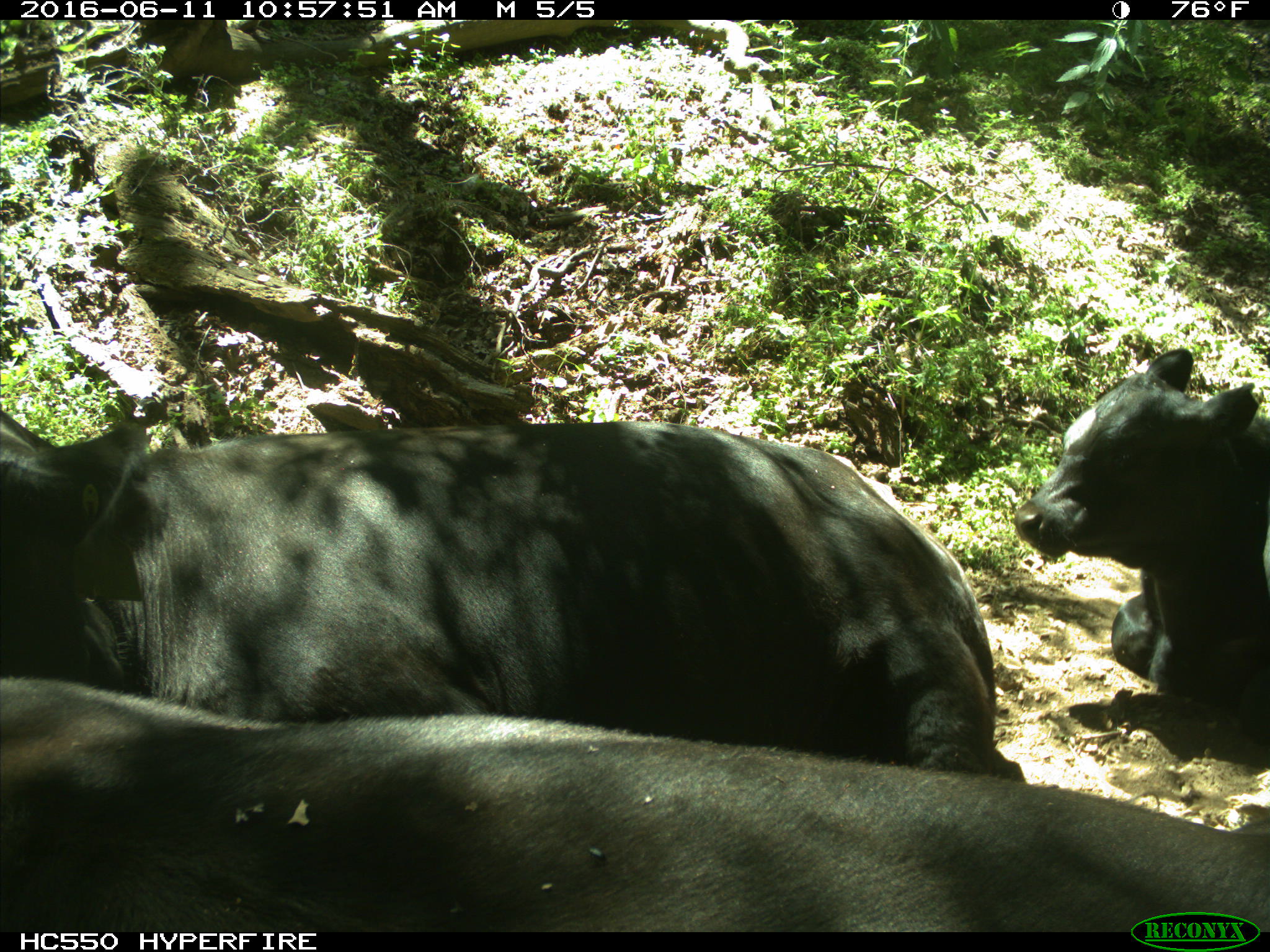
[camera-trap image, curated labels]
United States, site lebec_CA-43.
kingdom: Animalia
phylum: Chordata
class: Mammalia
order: Artiodactyla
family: Bovidae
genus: Bos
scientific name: Bos taurus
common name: domestic cow